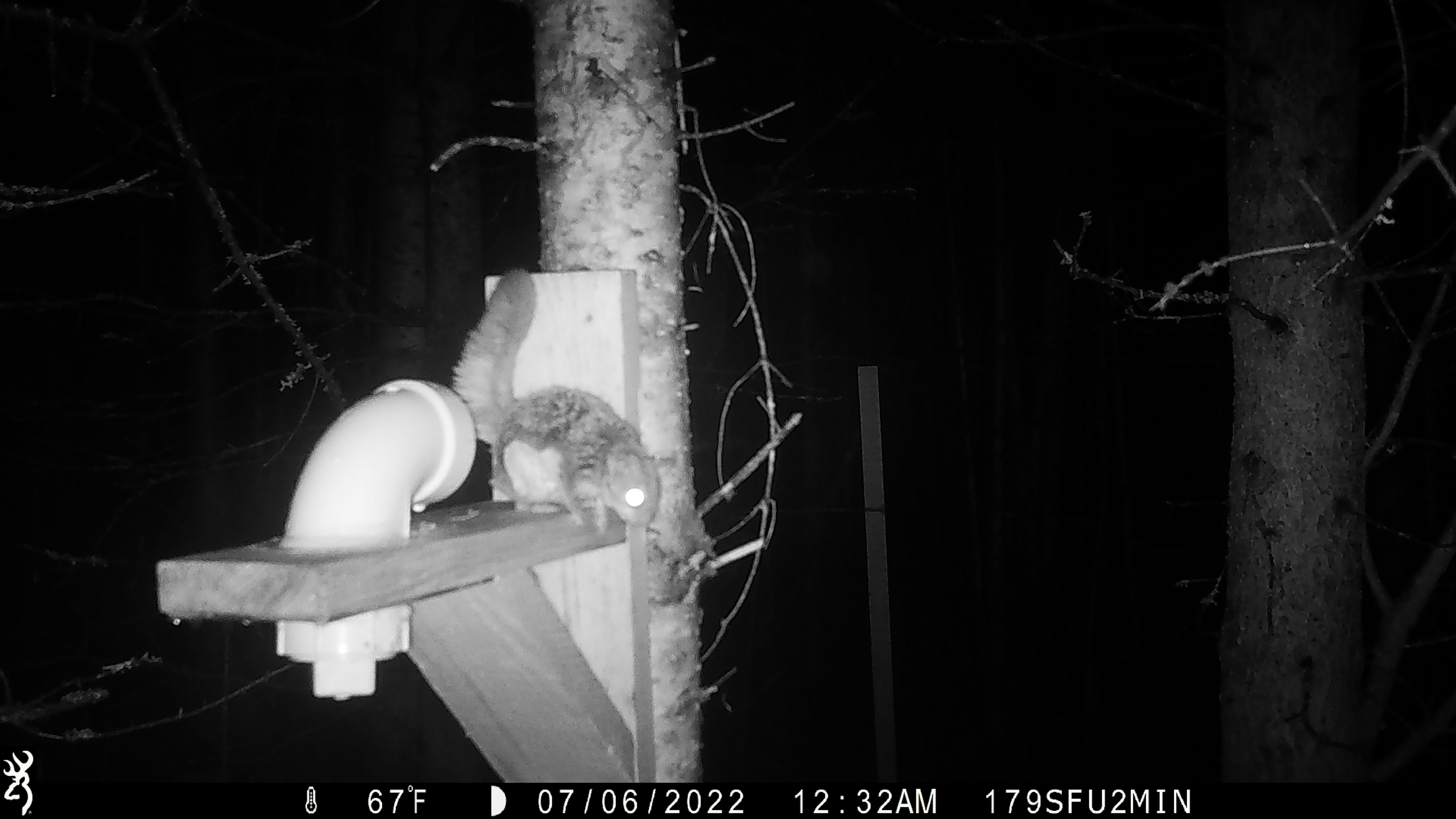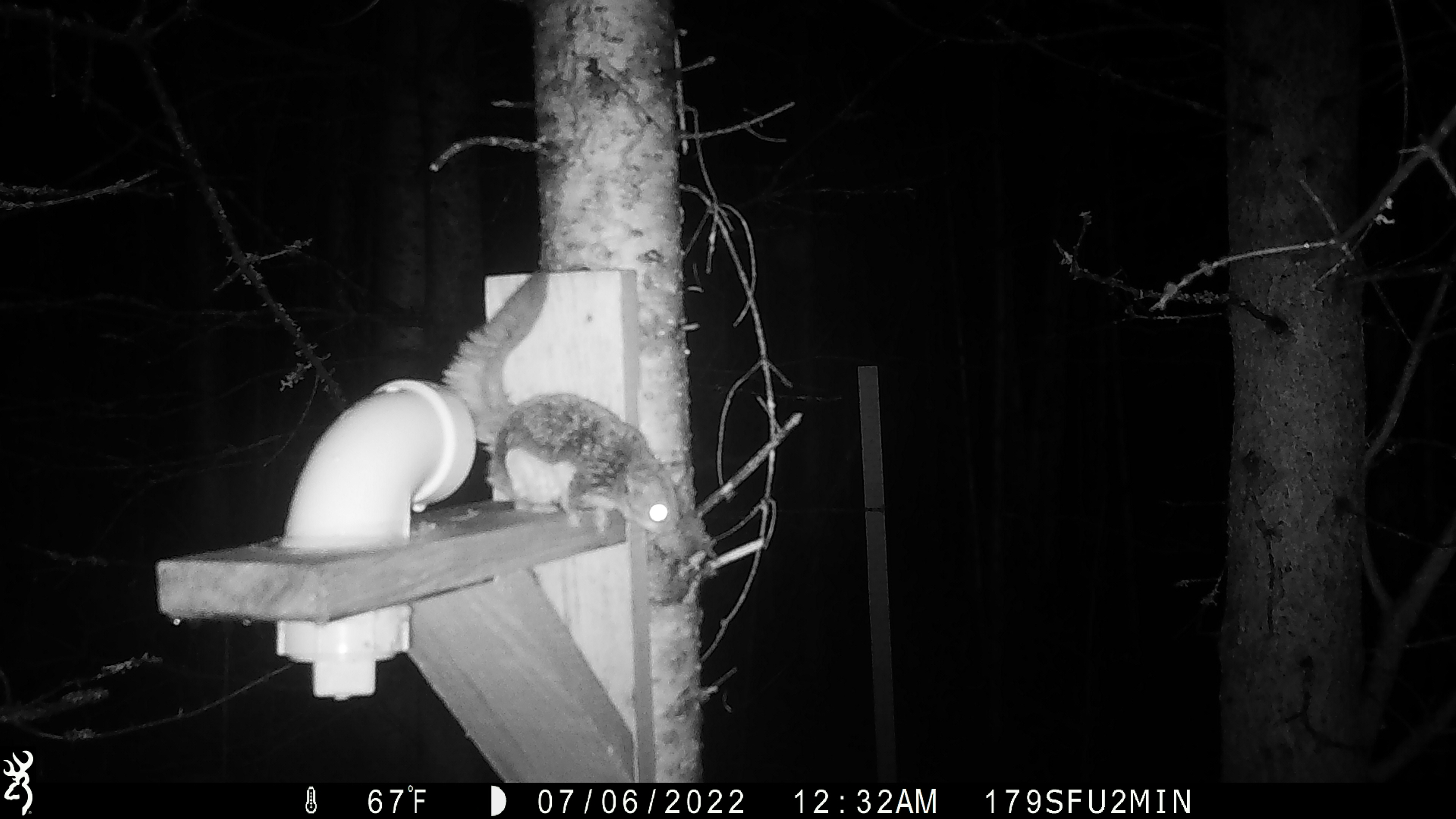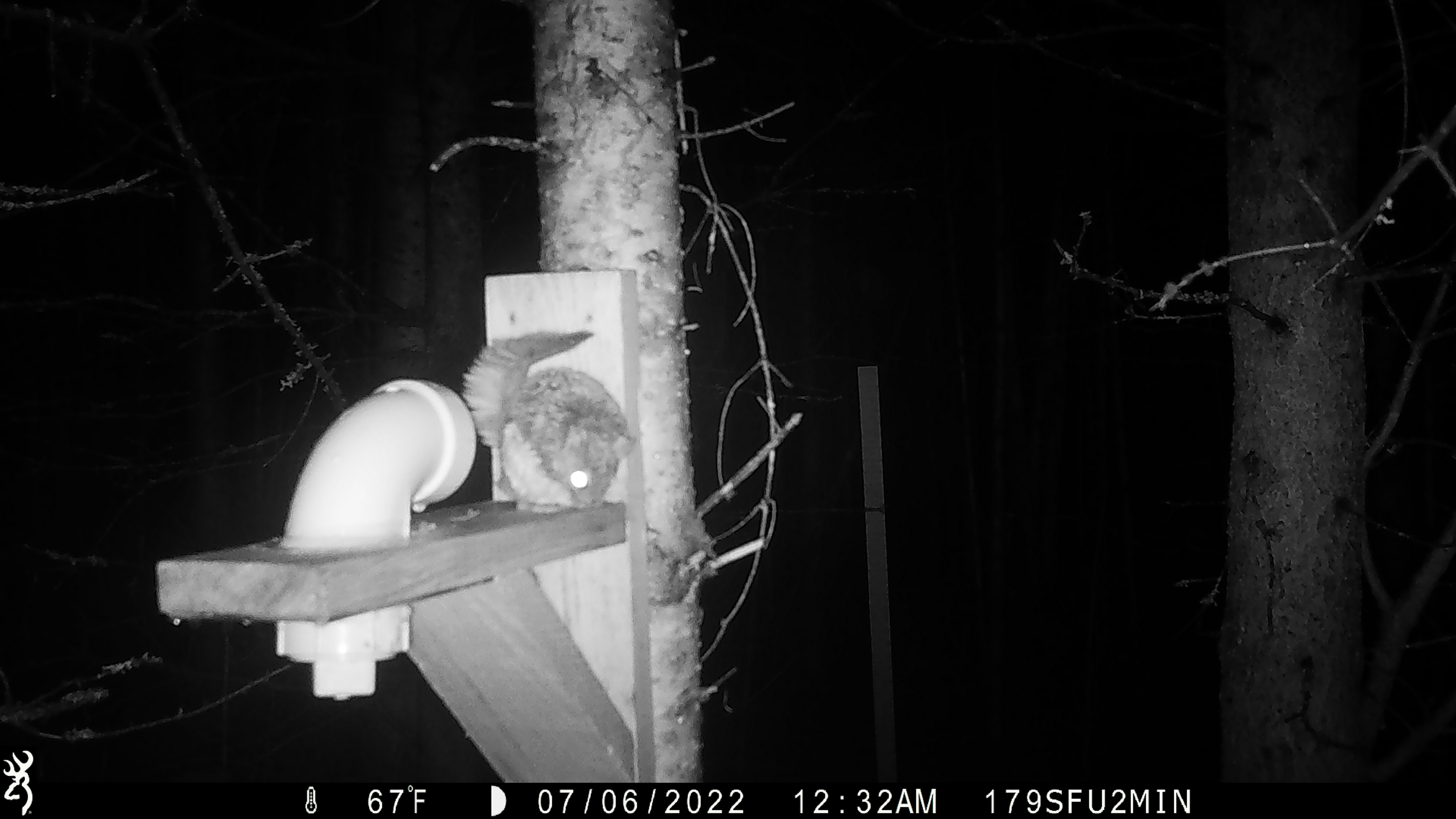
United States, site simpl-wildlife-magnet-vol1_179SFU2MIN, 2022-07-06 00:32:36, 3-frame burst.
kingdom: Animalia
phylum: Chordata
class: Mammalia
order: Rodentia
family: Sciuridae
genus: Glaucomys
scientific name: Glaucomys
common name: flying squirrel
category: flying squirrel sp.